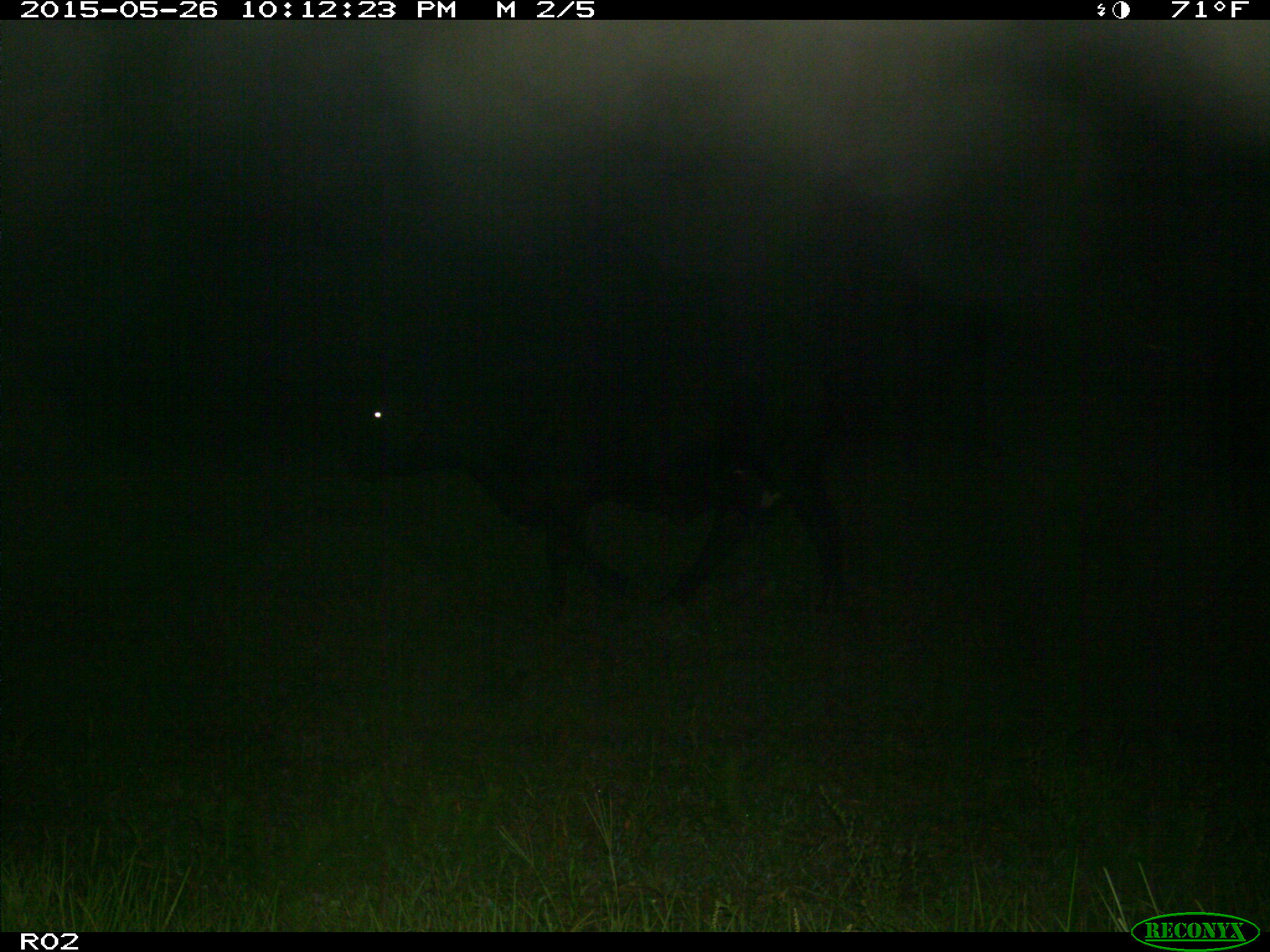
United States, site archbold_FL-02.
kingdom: Animalia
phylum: Chordata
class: Mammalia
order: Artiodactyla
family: Bovidae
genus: Bos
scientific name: Bos taurus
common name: domestic cow